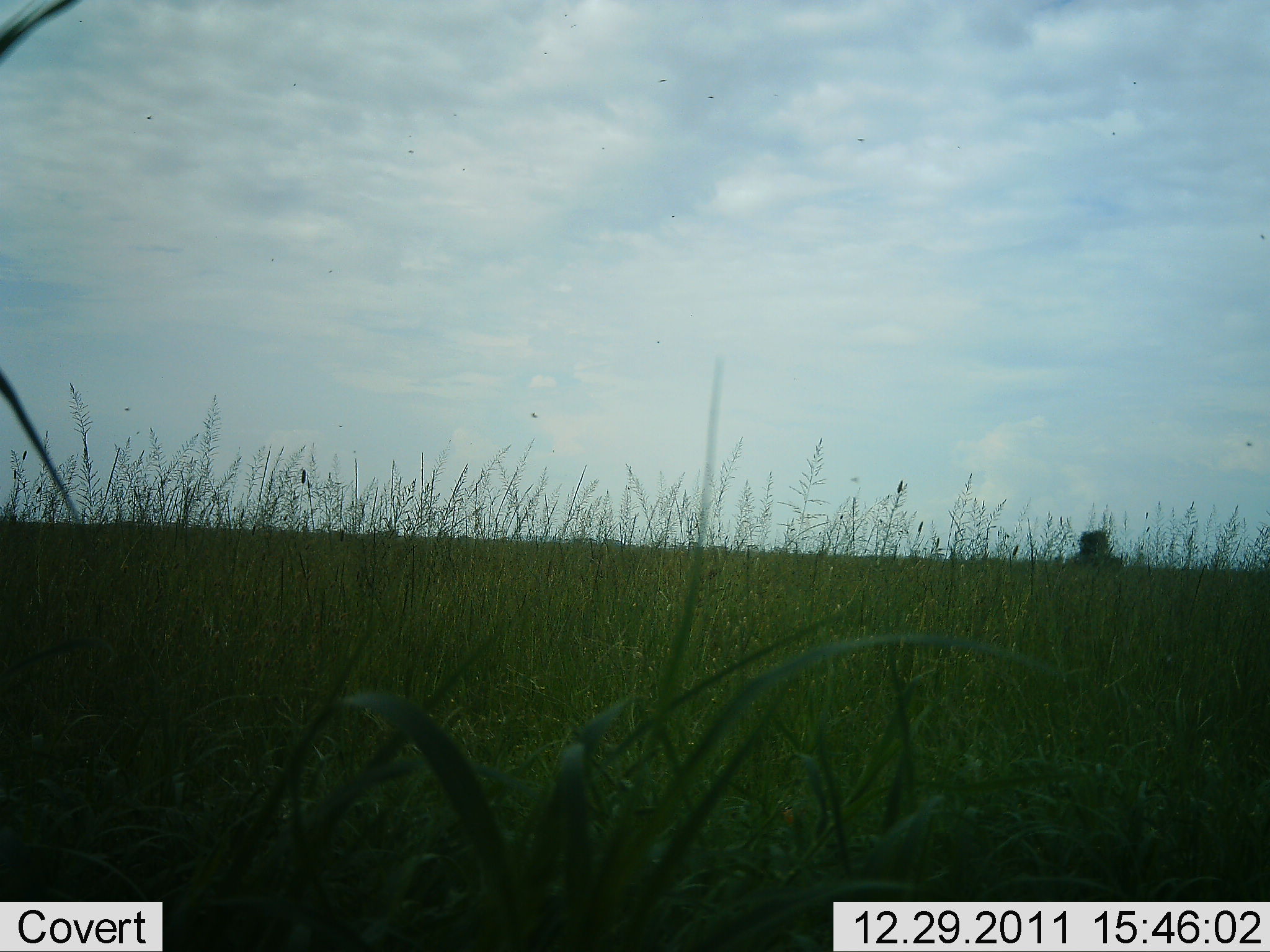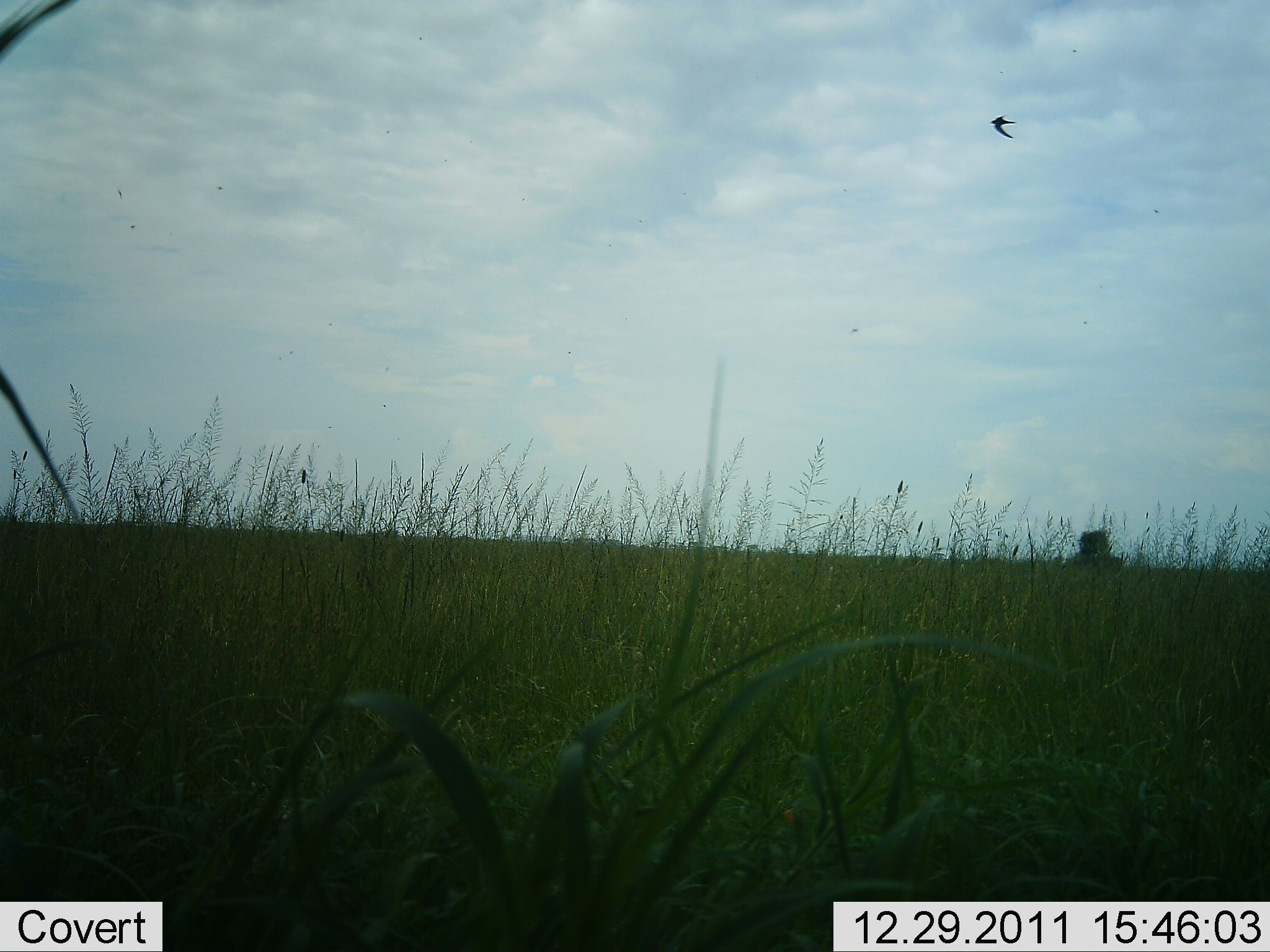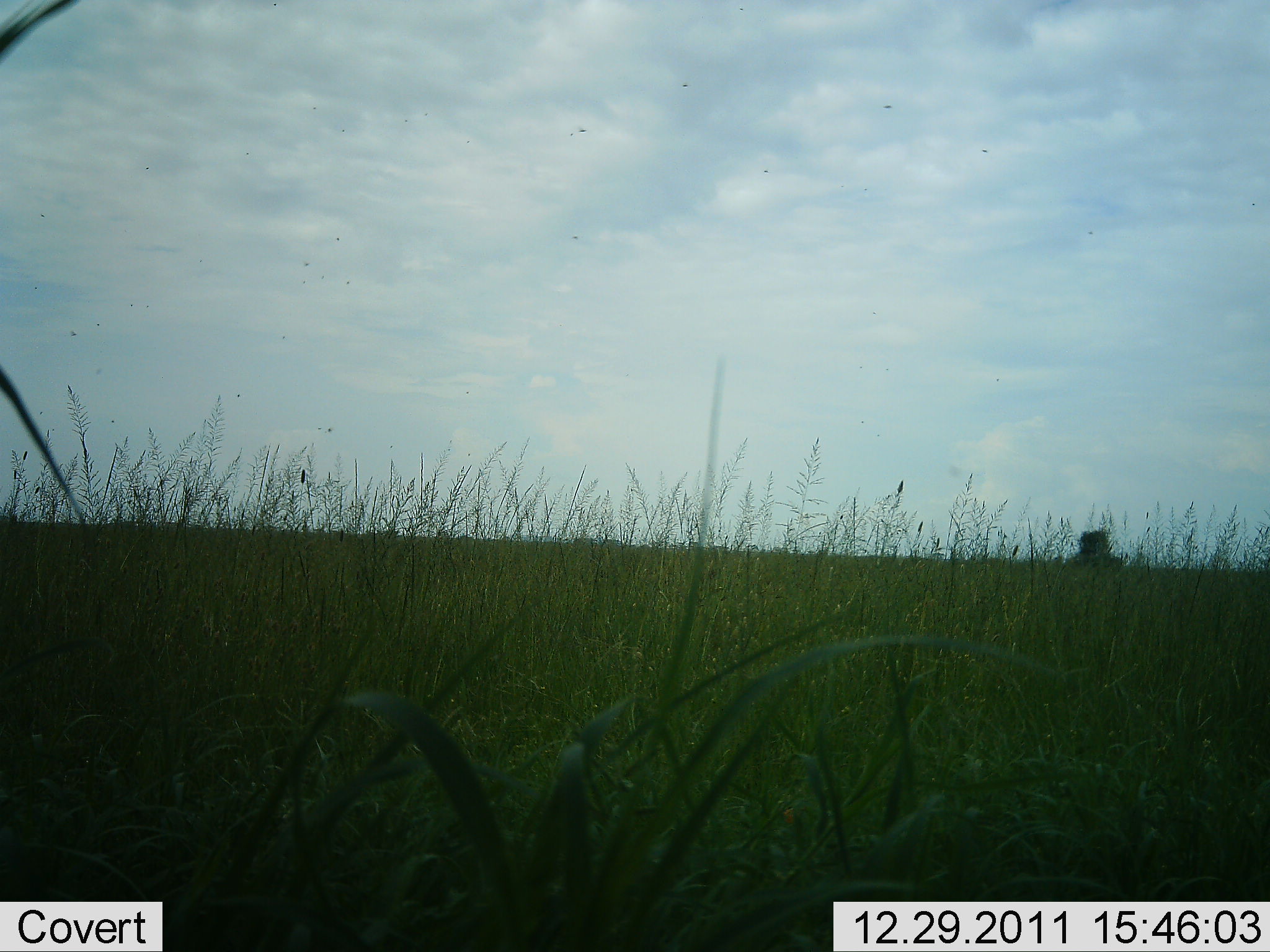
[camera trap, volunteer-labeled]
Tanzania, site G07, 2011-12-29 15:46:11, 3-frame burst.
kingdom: Animalia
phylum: Chordata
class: Aves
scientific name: Aves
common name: bird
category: otherbird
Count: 1.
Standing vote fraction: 0%.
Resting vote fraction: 0%.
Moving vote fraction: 100%.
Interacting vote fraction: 0%.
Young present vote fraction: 0%.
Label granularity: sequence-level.